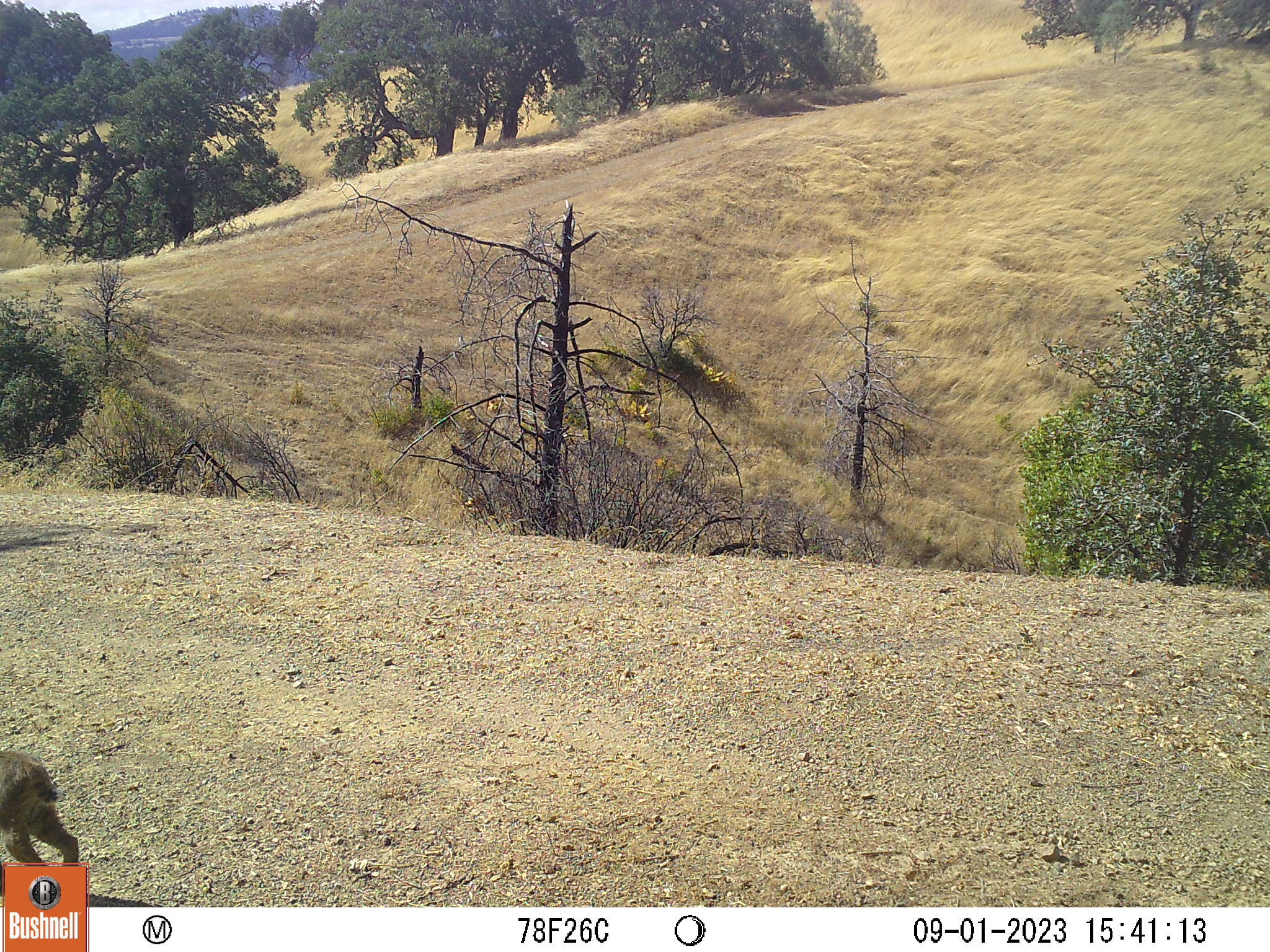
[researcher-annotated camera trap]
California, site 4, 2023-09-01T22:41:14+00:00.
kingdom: Animalia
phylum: Chordata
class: Mammalia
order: Carnivora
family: Felidae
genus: Lynx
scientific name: Lynx rufus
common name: bobcat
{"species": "bobcat (Lynx rufus)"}